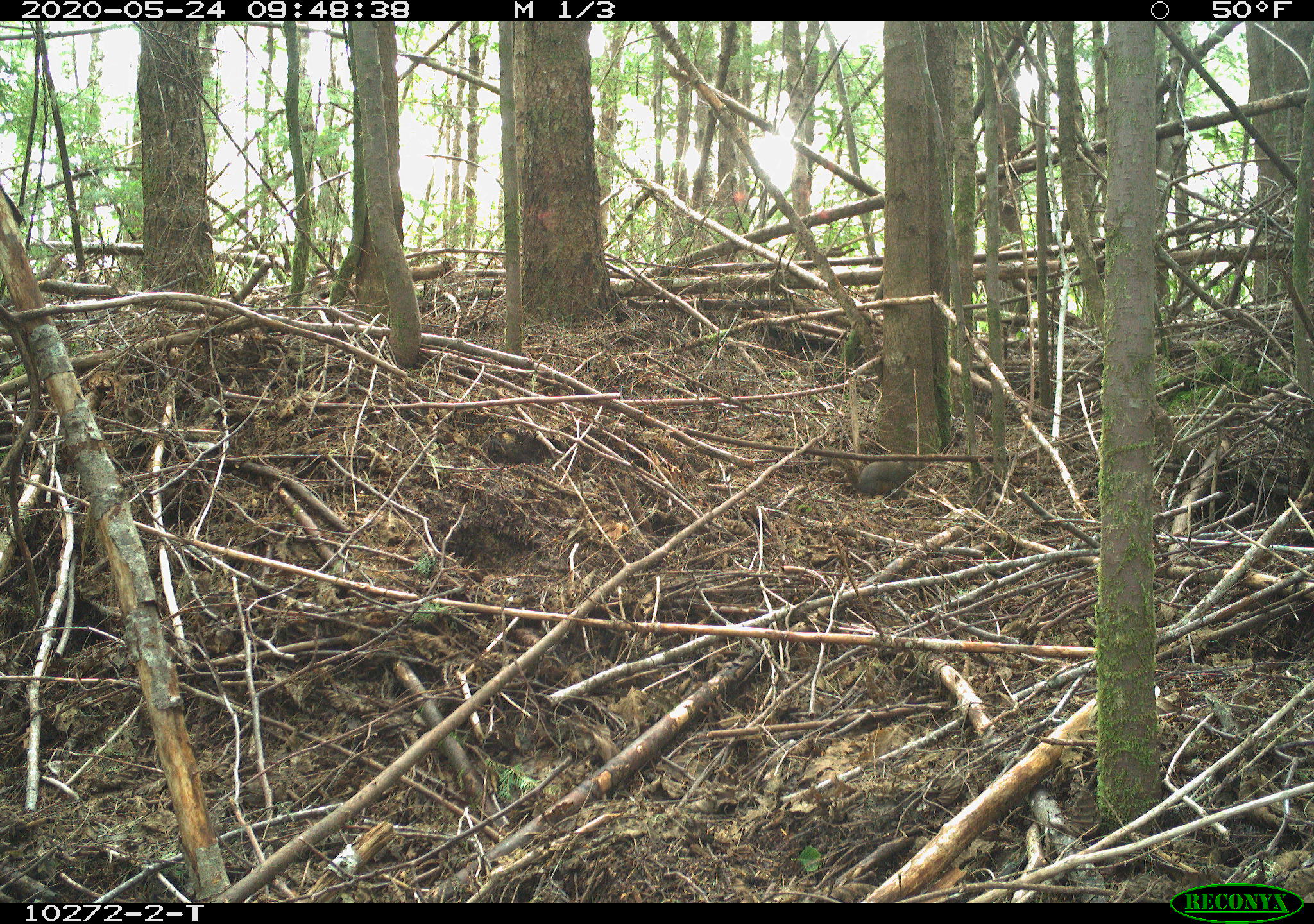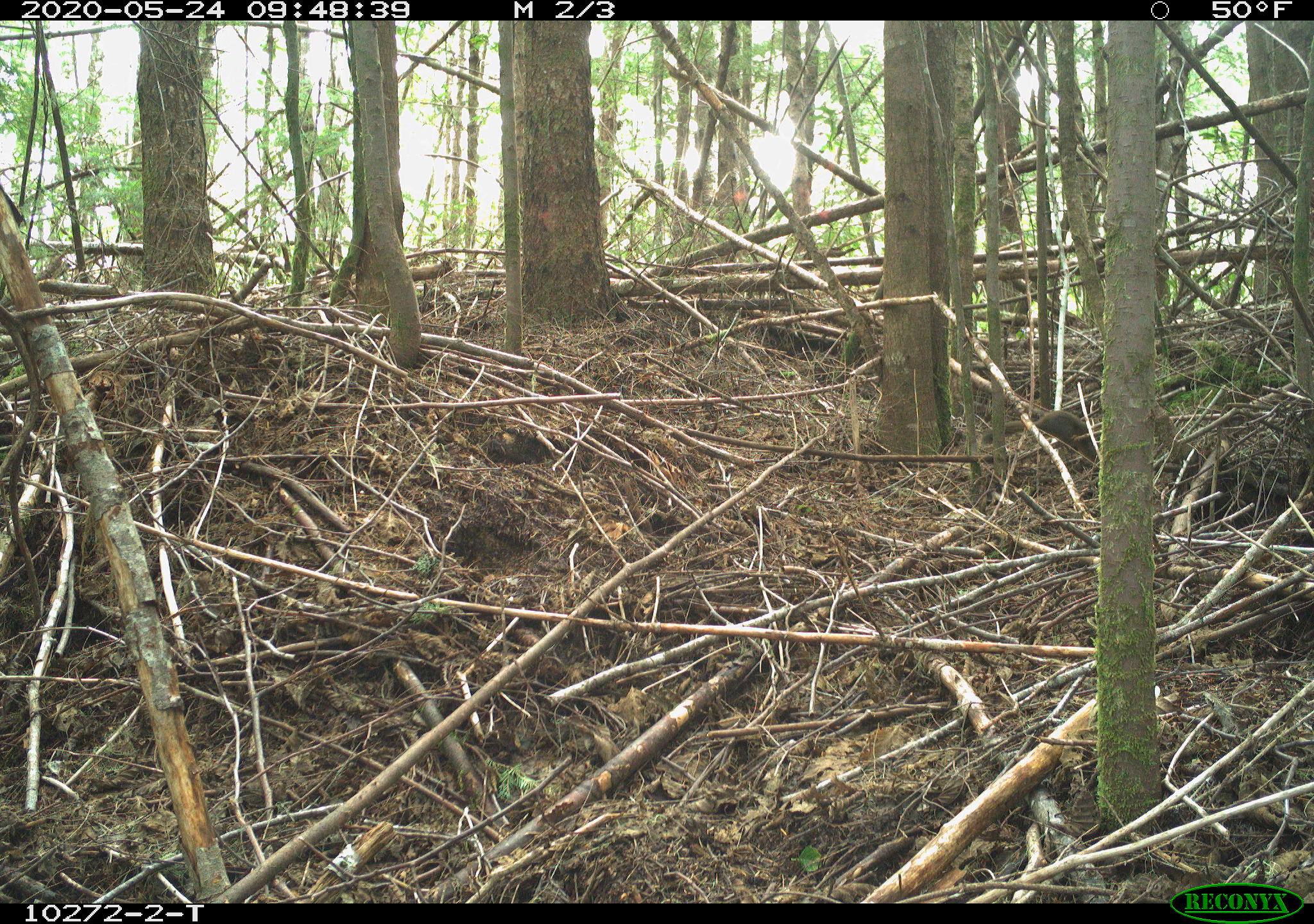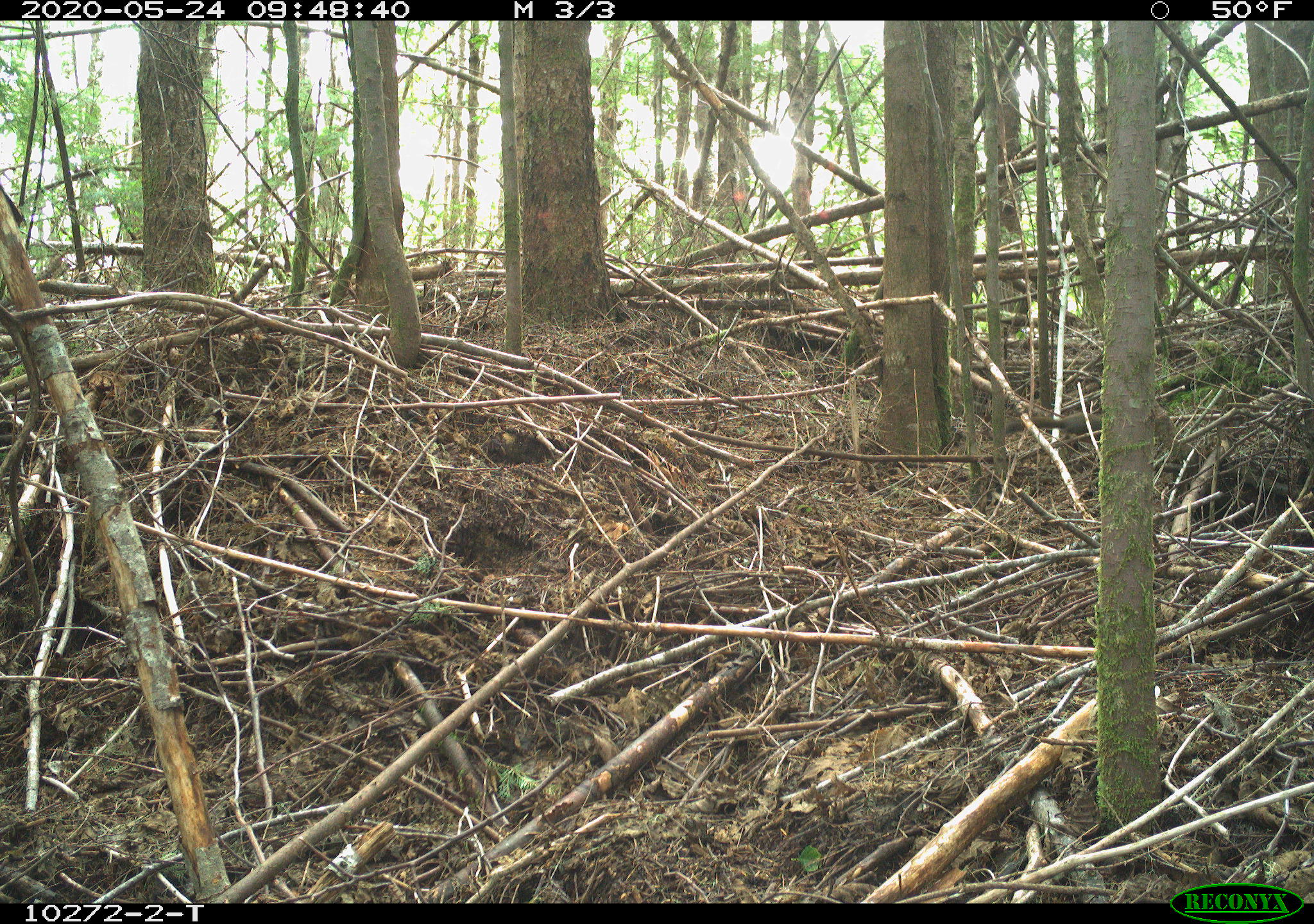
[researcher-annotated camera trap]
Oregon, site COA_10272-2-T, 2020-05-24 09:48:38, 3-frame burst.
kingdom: Animalia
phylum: Chordata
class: Mammalia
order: Rodentia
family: Sciuridae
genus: Tamiasciurus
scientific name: Tamiasciurus douglasii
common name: douglas squirrel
Douglas squirrel (Tamiasciurus douglasii).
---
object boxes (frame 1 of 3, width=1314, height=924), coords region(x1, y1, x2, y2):
douglas squirrel: region(816, 450, 922, 501)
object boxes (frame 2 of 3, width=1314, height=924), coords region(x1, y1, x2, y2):
douglas squirrel: region(977, 410, 1103, 454)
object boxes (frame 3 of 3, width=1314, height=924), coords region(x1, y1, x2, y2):
douglas squirrel: region(999, 404, 1103, 446)